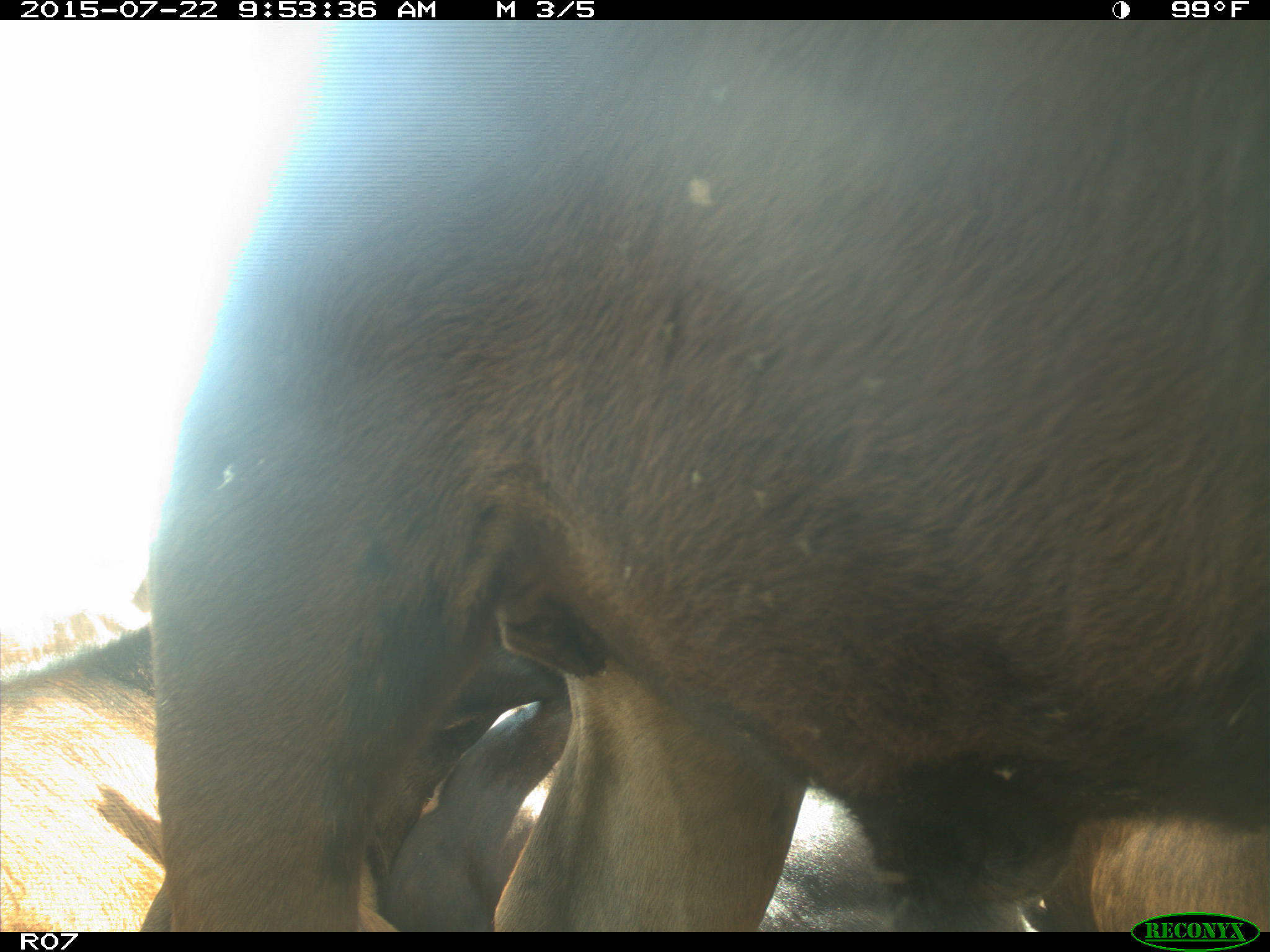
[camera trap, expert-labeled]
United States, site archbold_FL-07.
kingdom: Animalia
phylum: Chordata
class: Mammalia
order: Artiodactyla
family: Bovidae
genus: Bos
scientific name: Bos taurus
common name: domestic cow